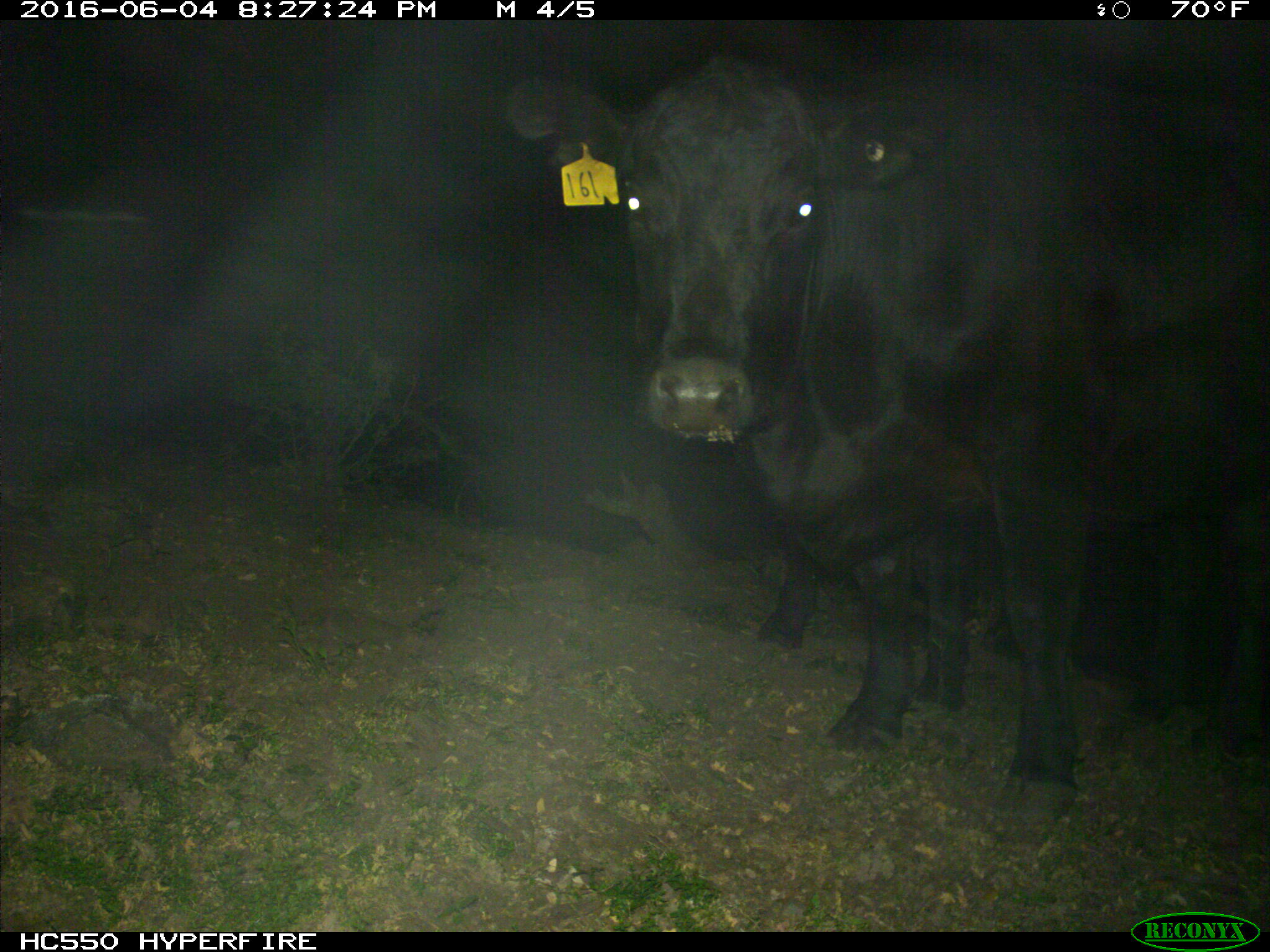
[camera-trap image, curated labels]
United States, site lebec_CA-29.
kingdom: Animalia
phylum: Chordata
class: Mammalia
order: Artiodactyla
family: Bovidae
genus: Bos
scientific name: Bos taurus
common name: domestic cow